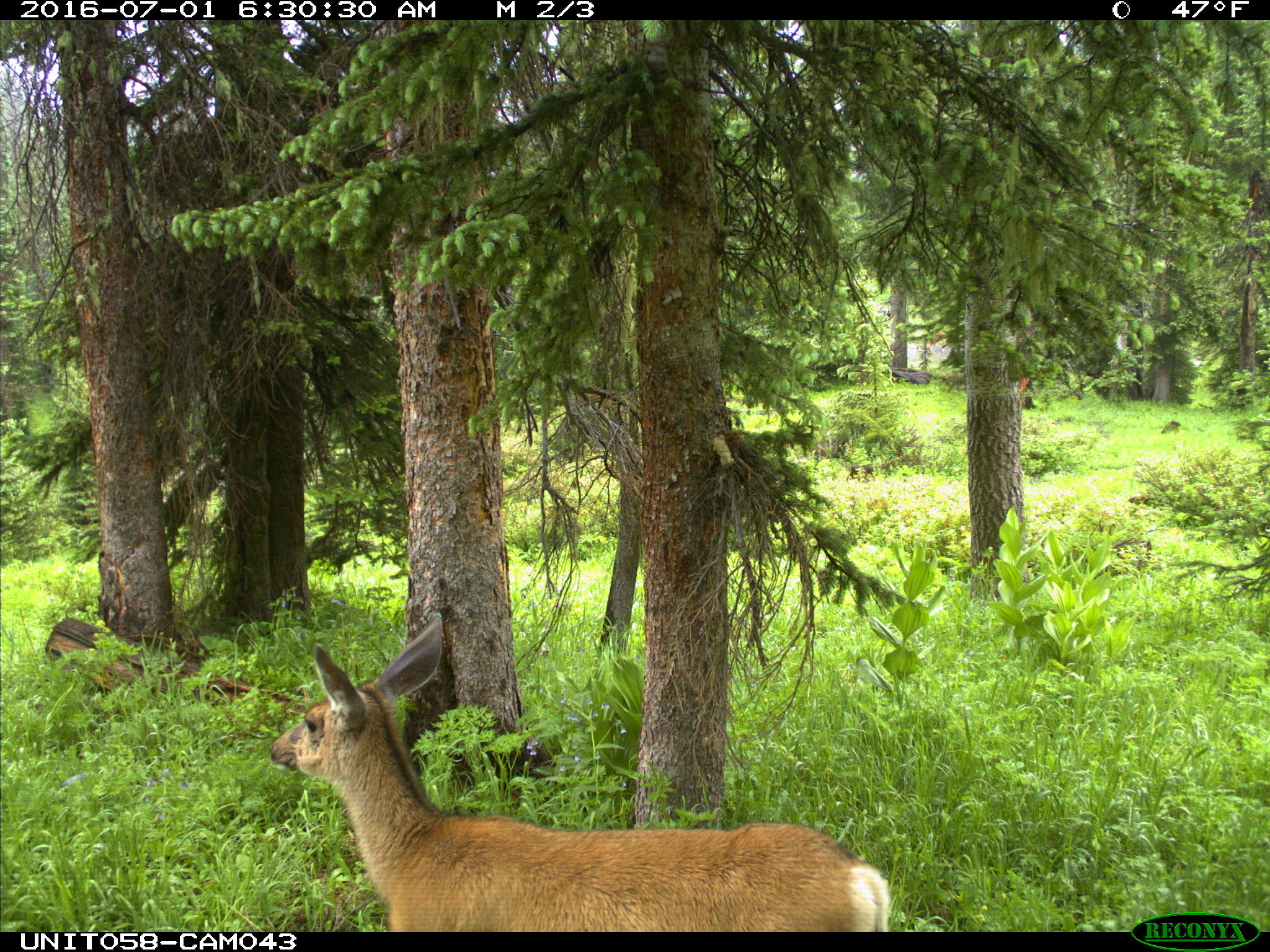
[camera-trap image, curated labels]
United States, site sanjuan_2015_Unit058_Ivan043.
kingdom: Animalia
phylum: Chordata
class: Mammalia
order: Artiodactyla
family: Cervidae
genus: Odocoileus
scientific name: Odocoileus hemionus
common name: mule deer